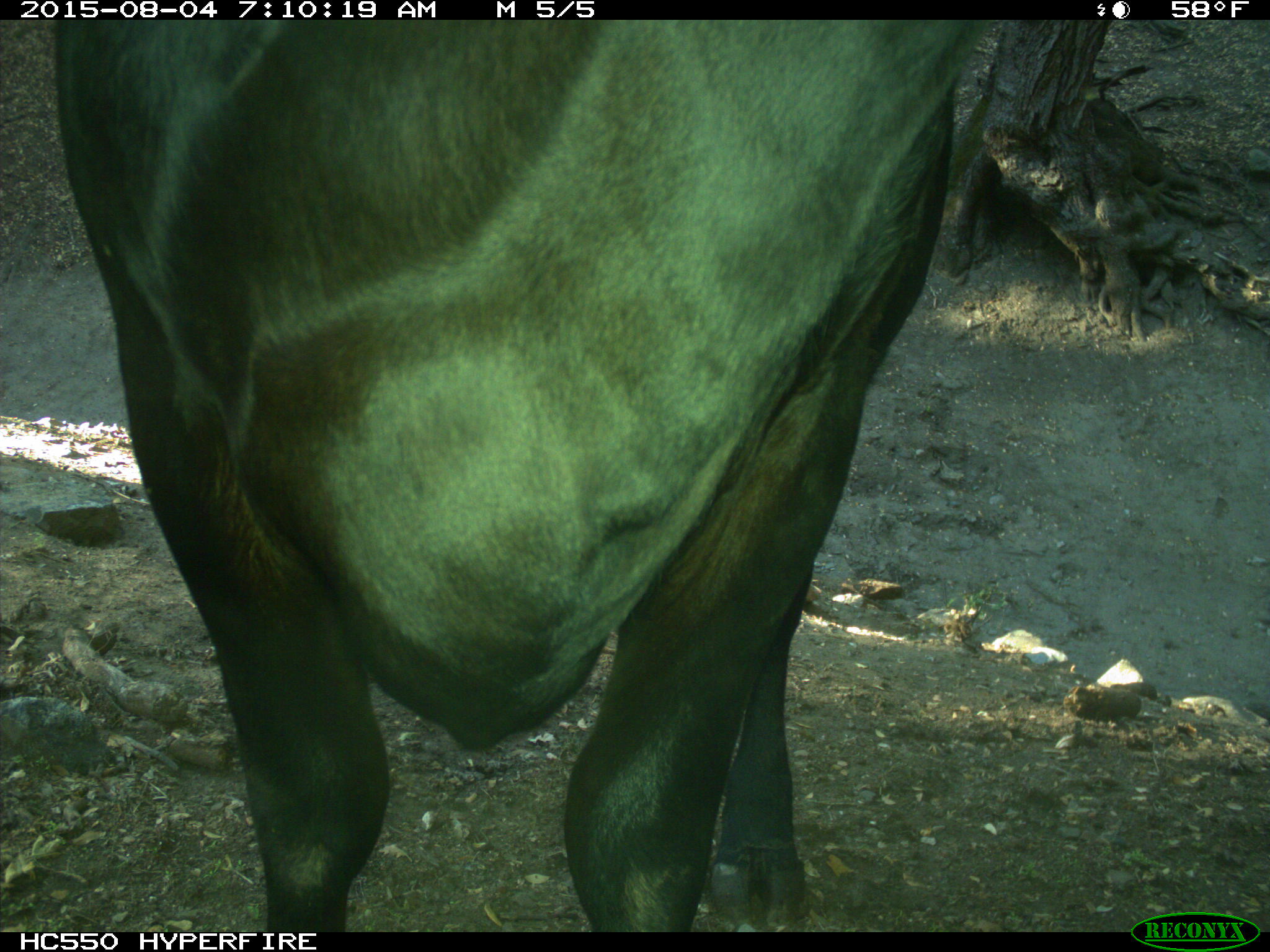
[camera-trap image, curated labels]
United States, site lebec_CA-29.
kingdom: Animalia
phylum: Chordata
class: Mammalia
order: Artiodactyla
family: Bovidae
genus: Bos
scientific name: Bos taurus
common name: domestic cow